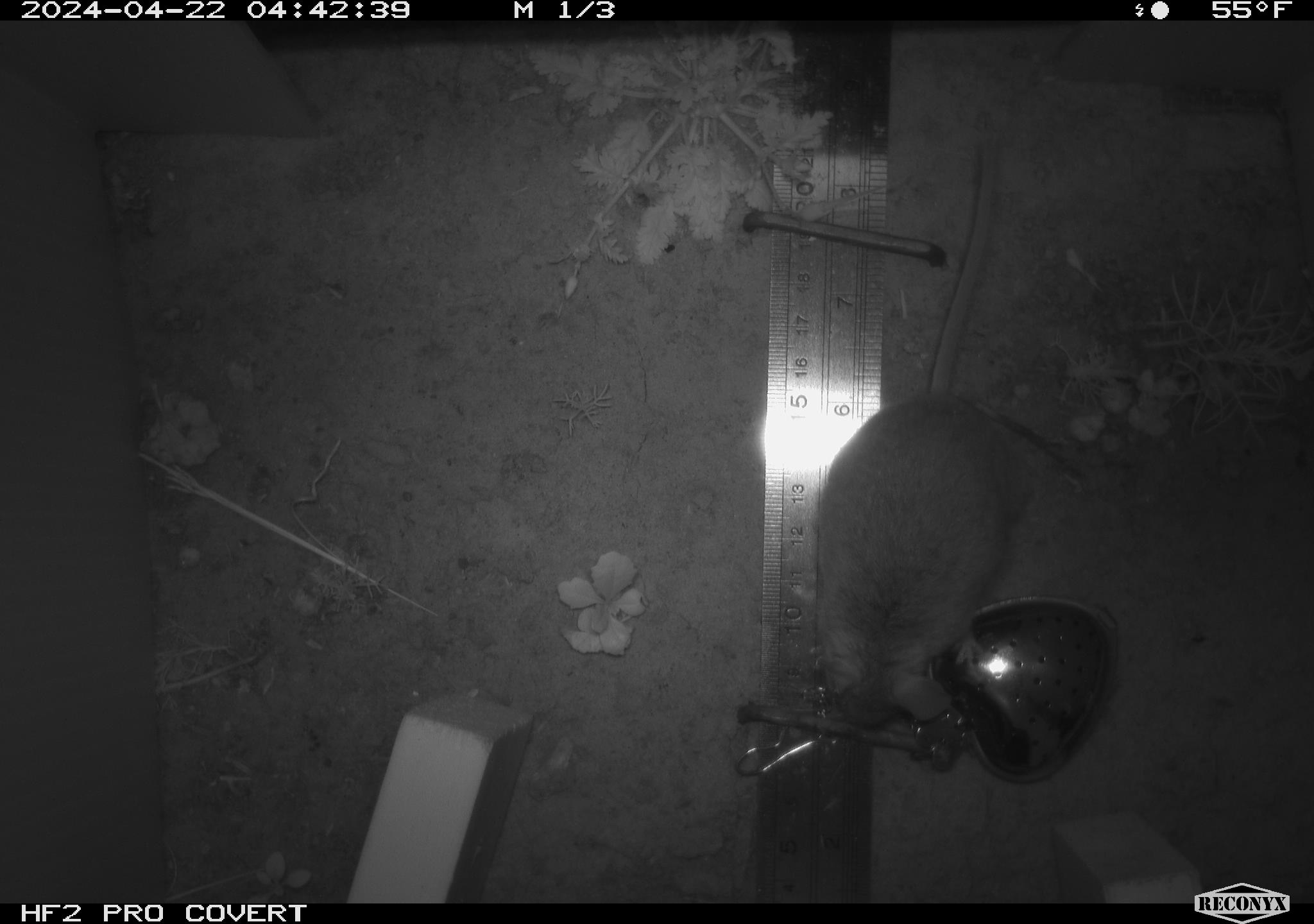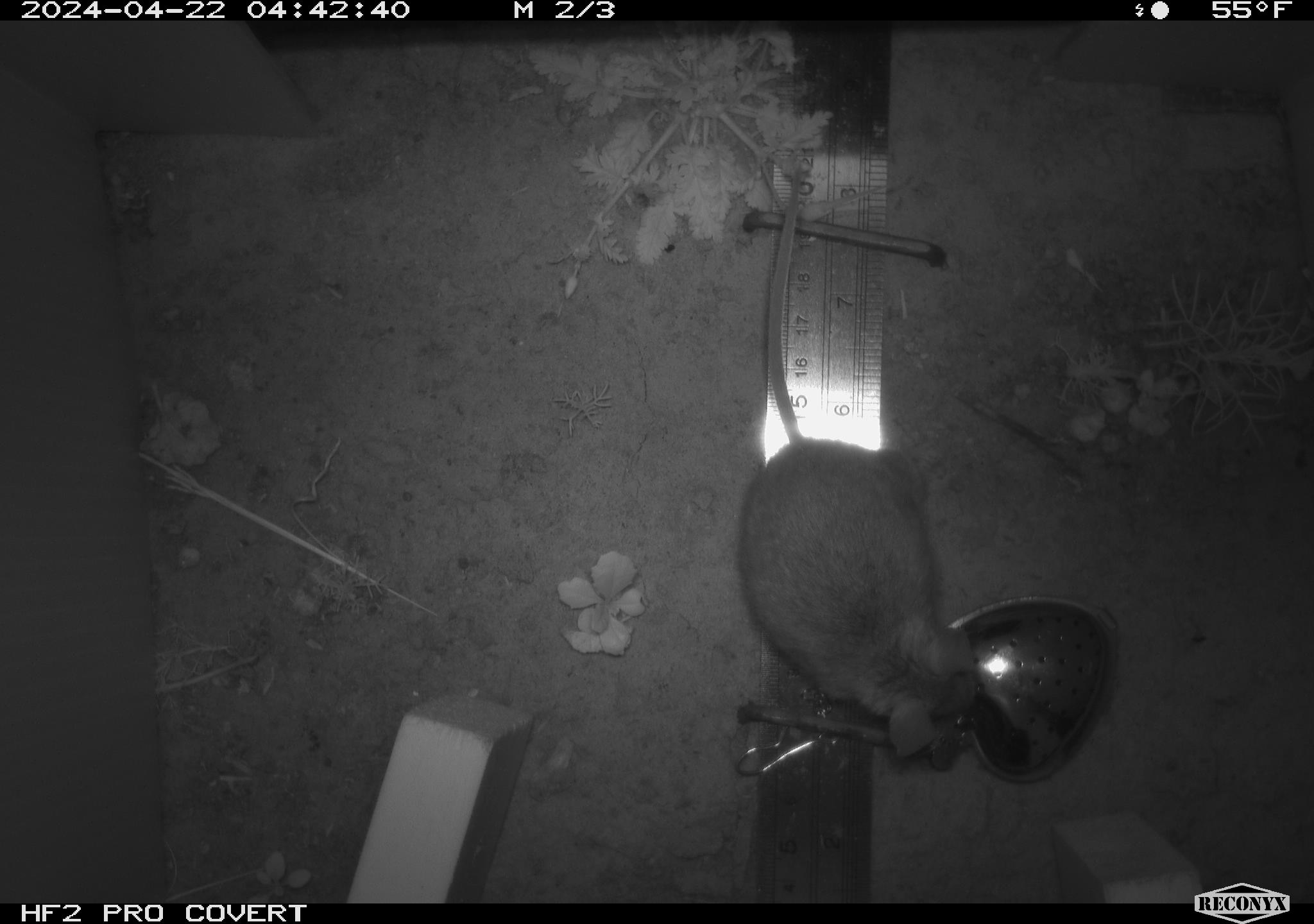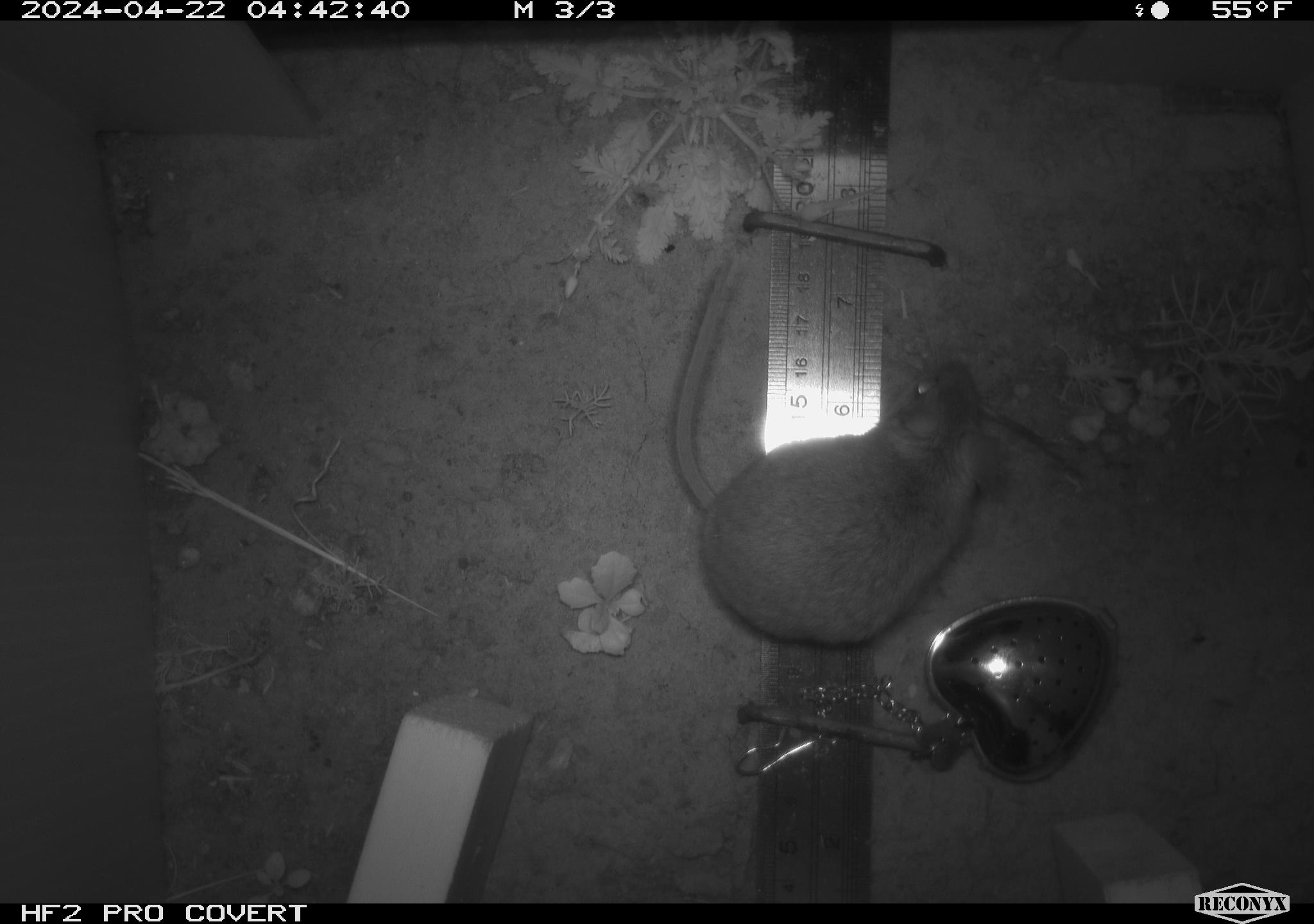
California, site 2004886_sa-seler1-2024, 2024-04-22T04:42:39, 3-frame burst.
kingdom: Animalia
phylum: Chordata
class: Mammalia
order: Rodentia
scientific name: Rodentia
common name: mouse species